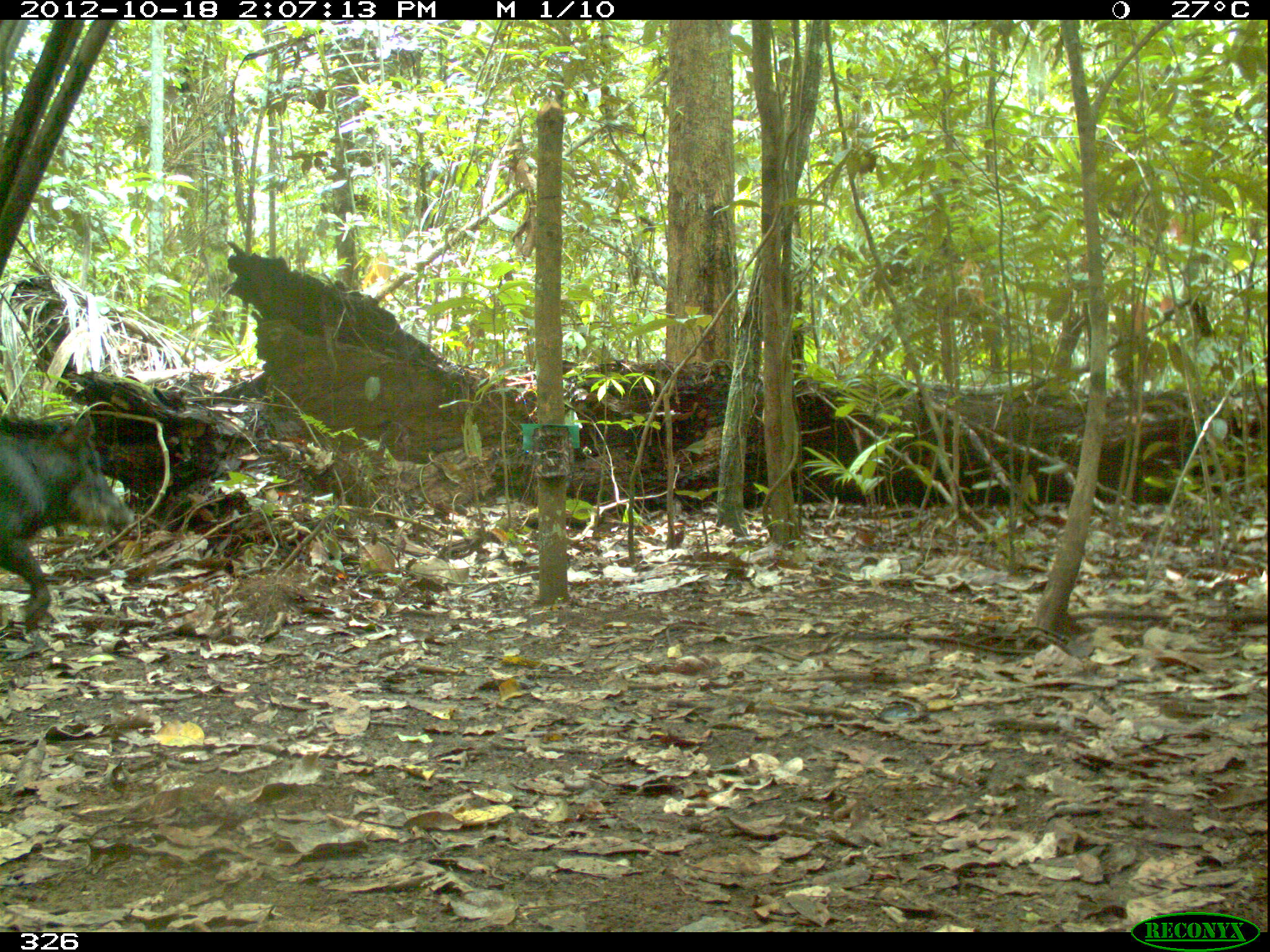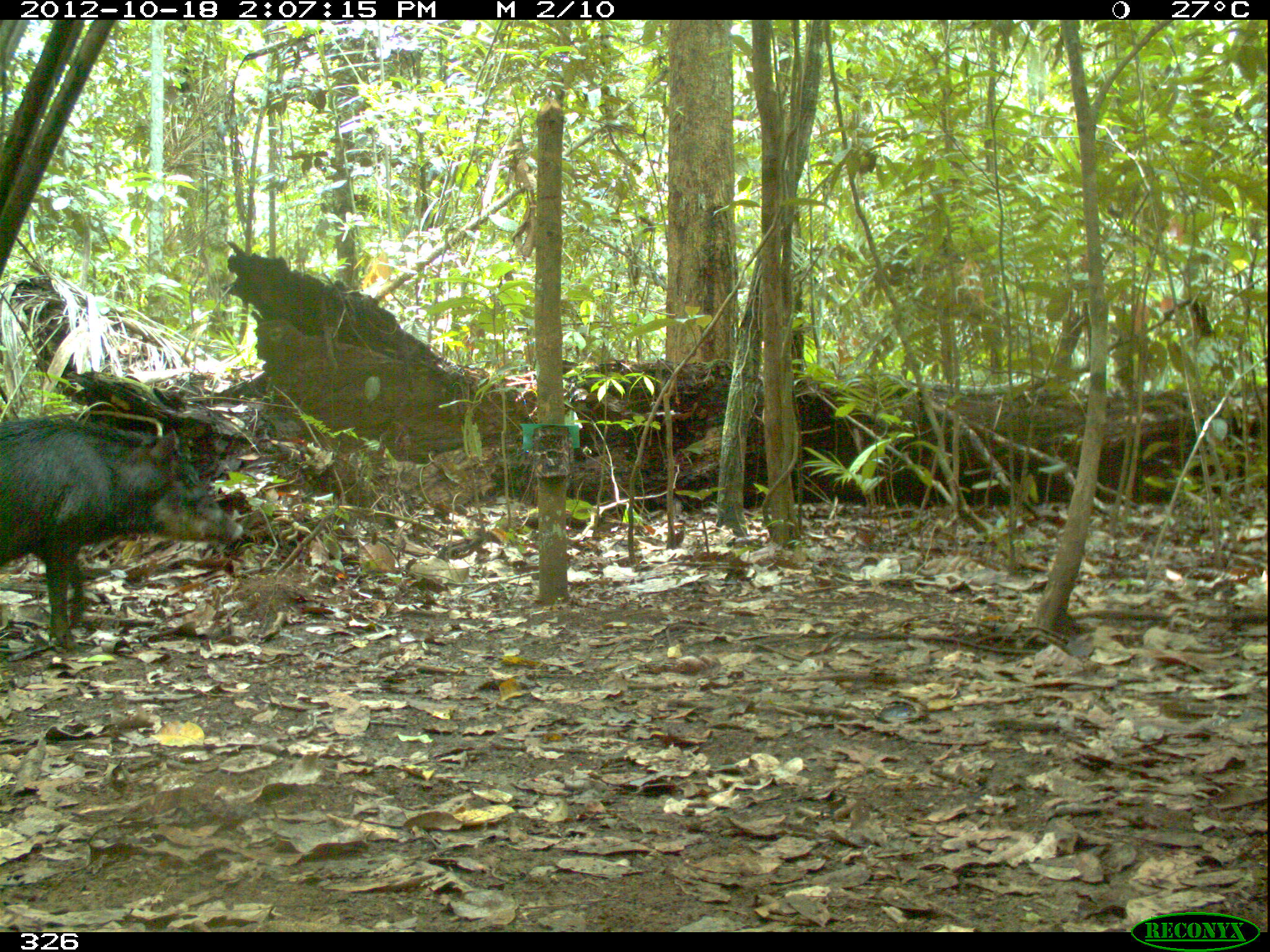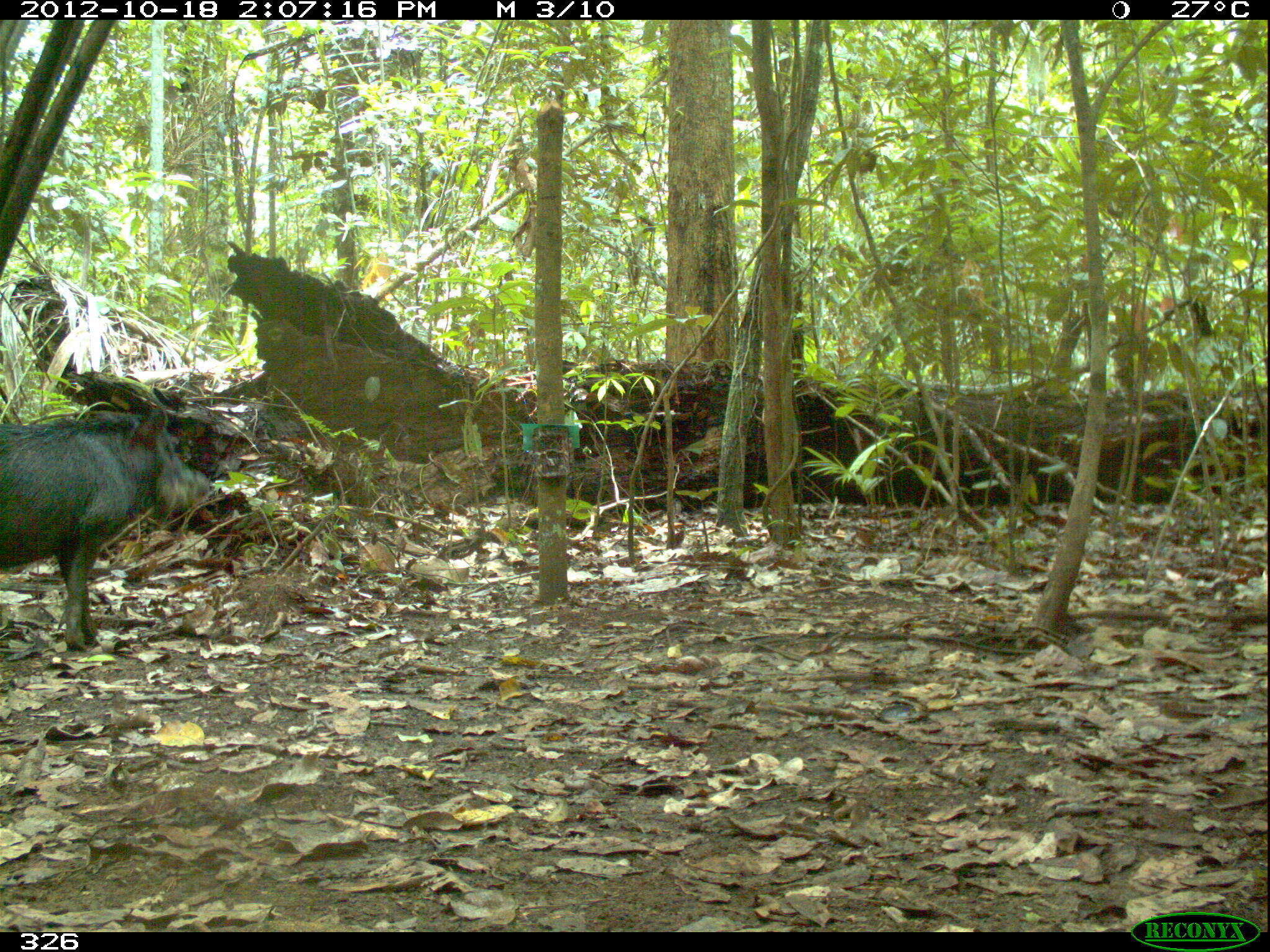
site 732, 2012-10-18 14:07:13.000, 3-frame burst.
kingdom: Animalia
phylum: Chordata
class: Mammalia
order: Artiodactyla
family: Tayassuidae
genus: Tayassu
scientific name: Tayassu pecari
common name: white-lipped peccary